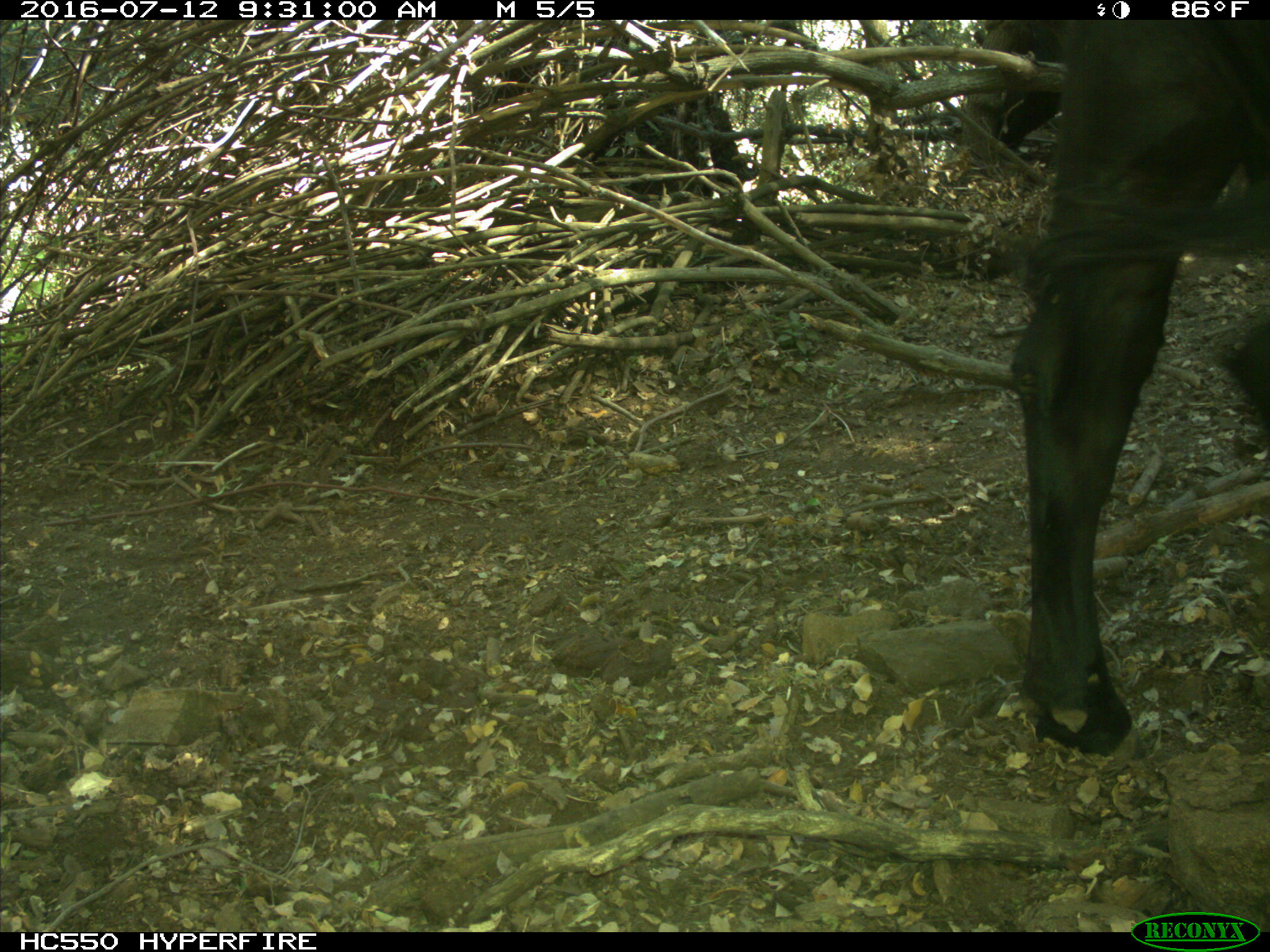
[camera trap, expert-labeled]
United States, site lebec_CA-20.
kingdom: Animalia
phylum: Chordata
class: Mammalia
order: Artiodactyla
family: Bovidae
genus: Bos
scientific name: Bos taurus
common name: domestic cow